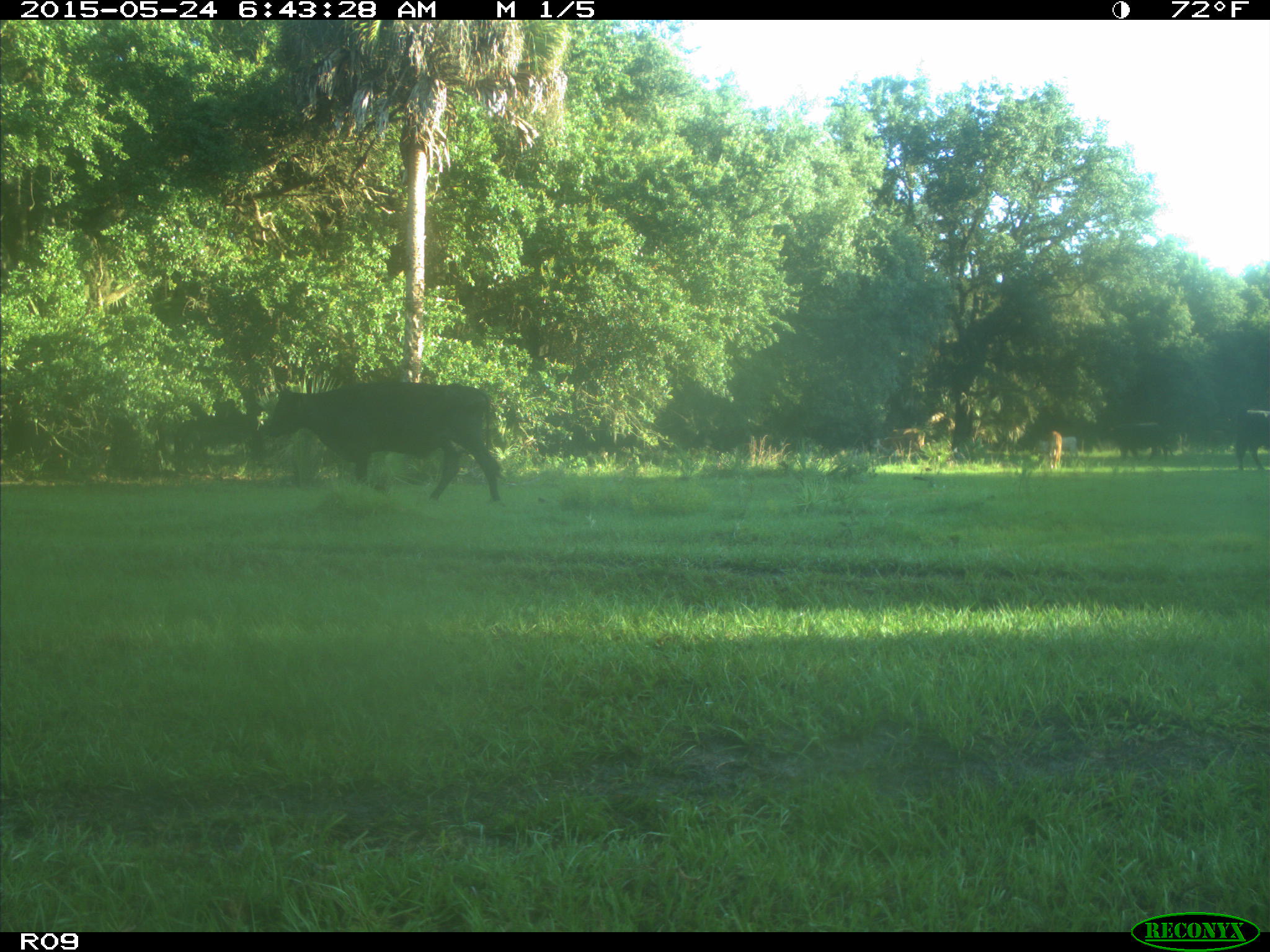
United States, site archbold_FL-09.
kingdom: Animalia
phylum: Chordata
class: Mammalia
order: Artiodactyla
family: Bovidae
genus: Bos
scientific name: Bos taurus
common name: domestic cow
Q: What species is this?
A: Bos taurus (domestic cow).